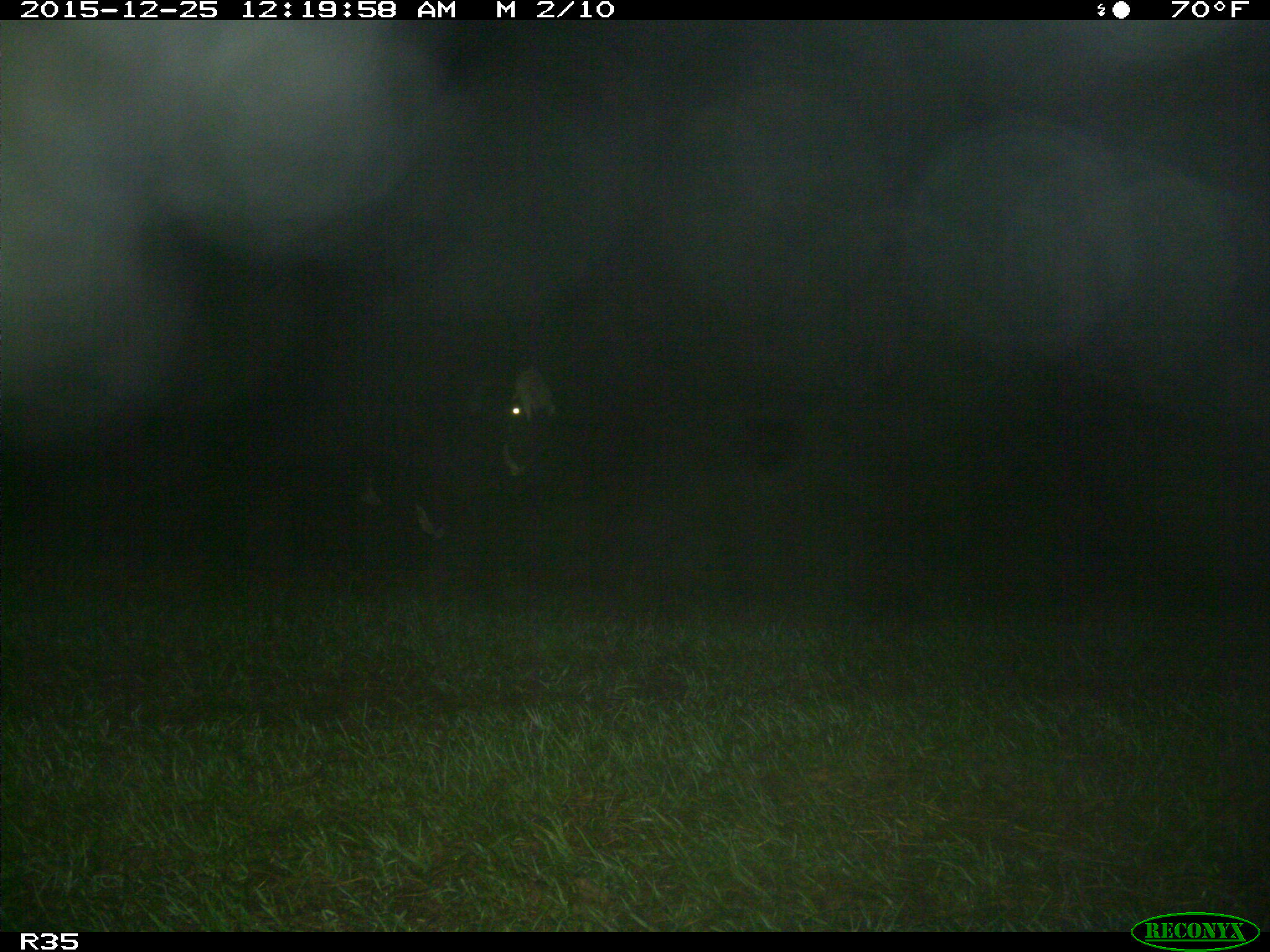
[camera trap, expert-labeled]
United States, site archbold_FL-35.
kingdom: Animalia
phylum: Chordata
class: Mammalia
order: Artiodactyla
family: Bovidae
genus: Bos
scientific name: Bos taurus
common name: domestic cow